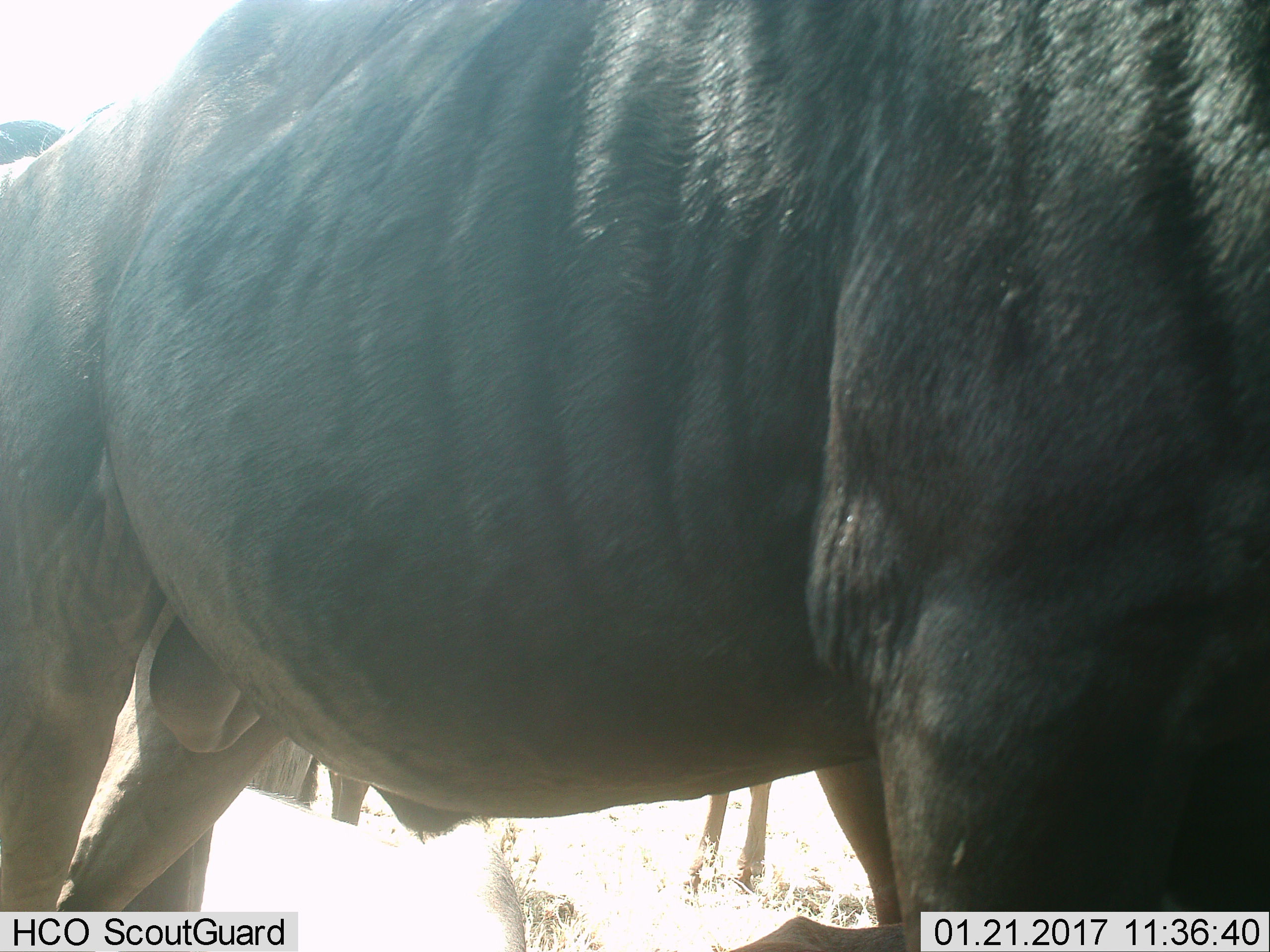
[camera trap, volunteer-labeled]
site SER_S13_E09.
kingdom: Animalia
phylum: Chordata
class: Mammalia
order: Artiodactyla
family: Bovidae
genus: Connochaetes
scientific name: Connochaetes taurinus taurinus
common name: blue wildebeest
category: wildebeestblue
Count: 3.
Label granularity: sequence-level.